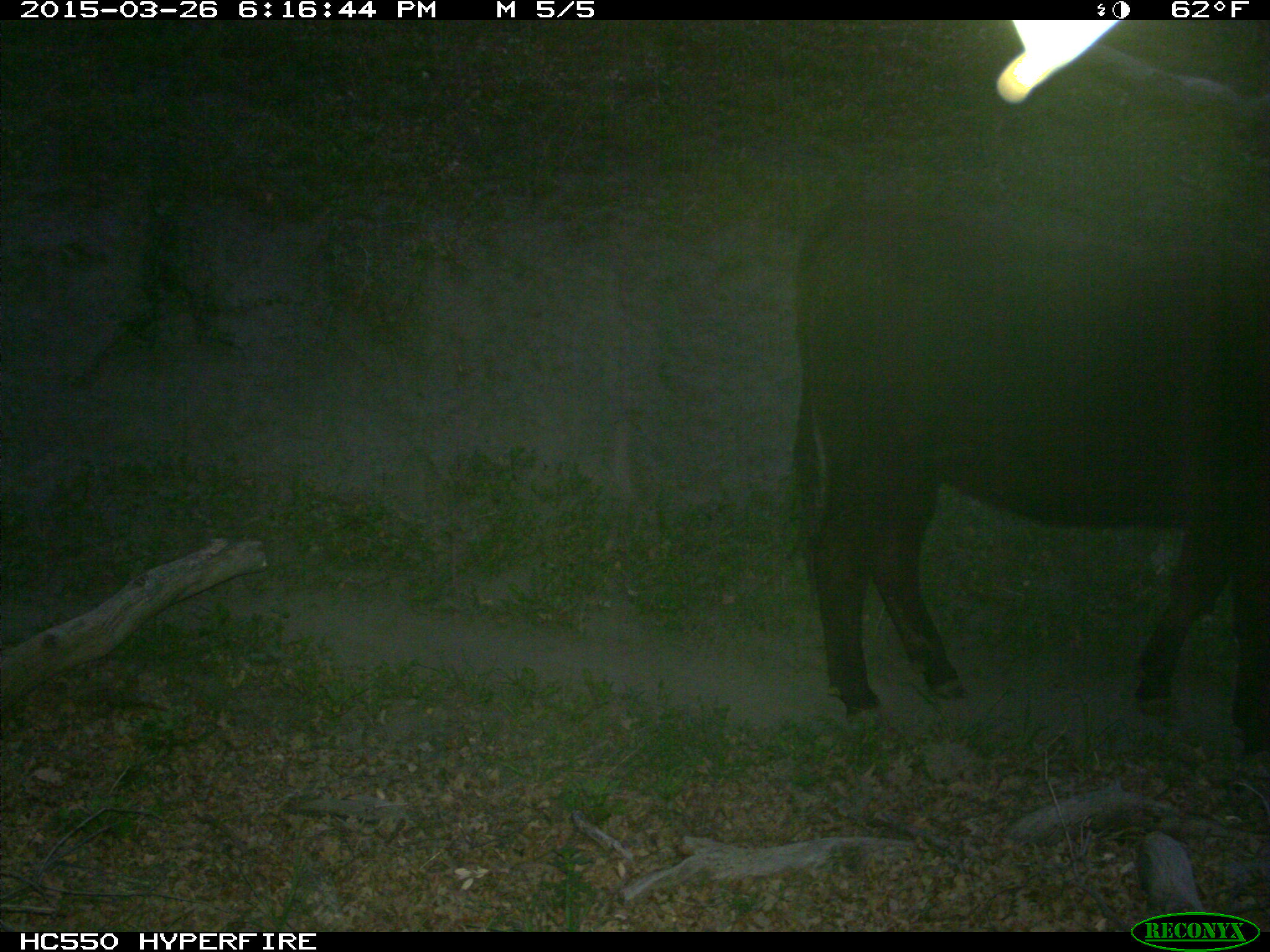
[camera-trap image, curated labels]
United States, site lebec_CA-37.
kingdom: Animalia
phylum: Chordata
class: Mammalia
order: Artiodactyla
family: Bovidae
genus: Bos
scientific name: Bos taurus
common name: domestic cow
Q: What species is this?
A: Bos taurus (domestic cow).